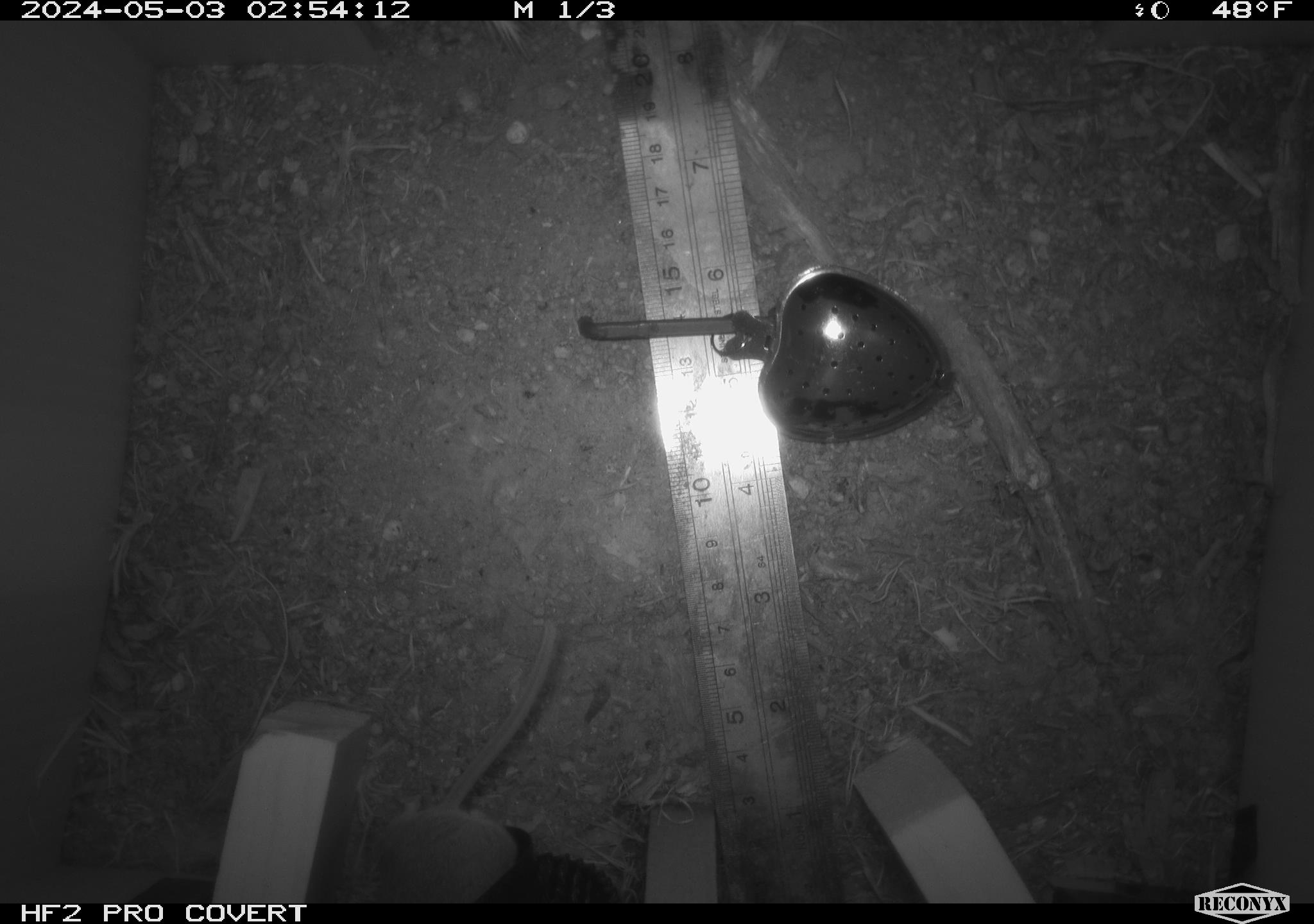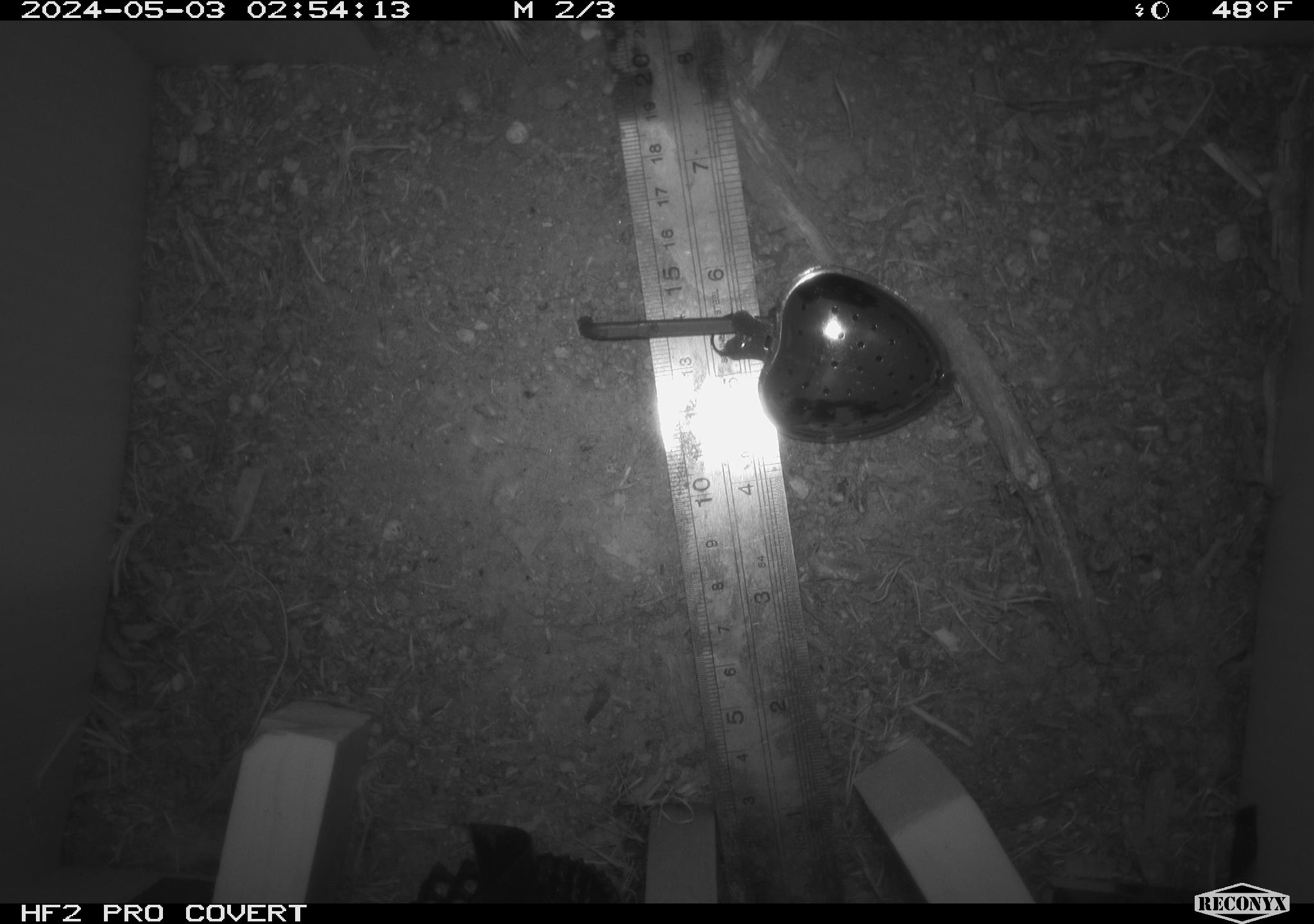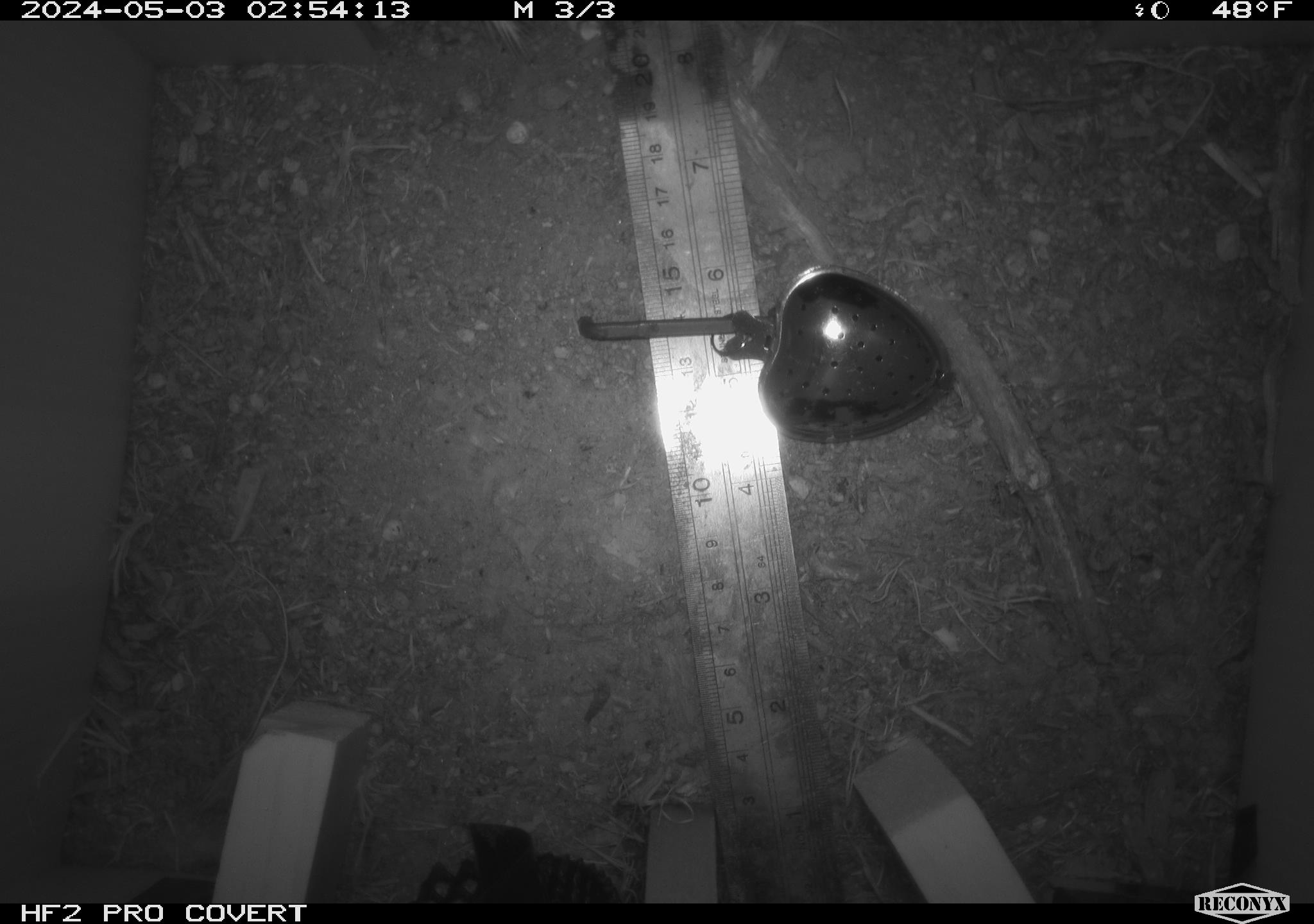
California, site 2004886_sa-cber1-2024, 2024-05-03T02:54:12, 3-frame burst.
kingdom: Animalia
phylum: Chordata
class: Mammalia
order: Rodentia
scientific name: Rodentia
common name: mouse species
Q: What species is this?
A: Mouse species (Rodentia).